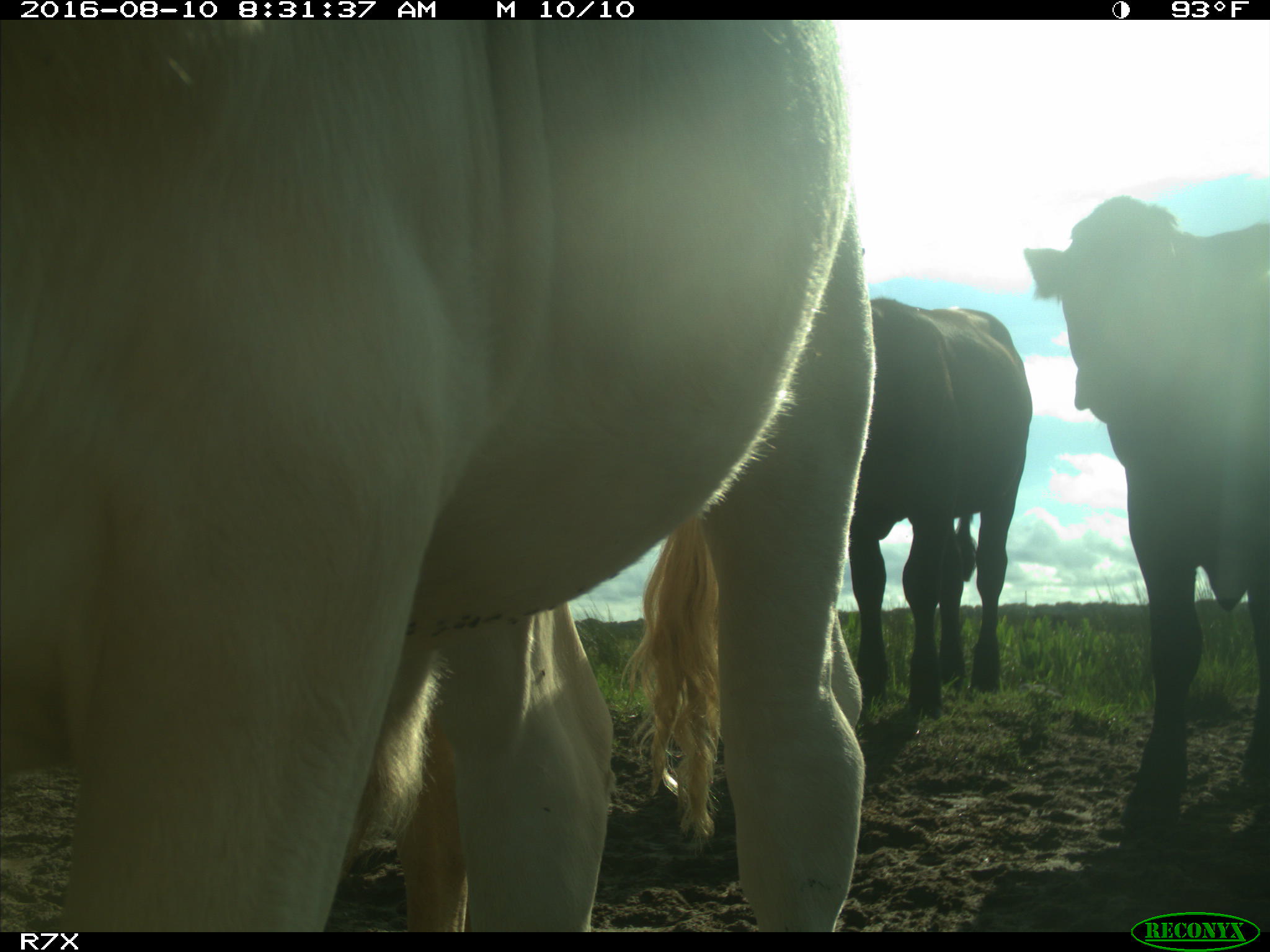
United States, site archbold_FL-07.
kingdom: Animalia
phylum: Chordata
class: Mammalia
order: Artiodactyla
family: Bovidae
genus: Bos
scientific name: Bos taurus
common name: domestic cow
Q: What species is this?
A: Bos taurus (domestic cow).